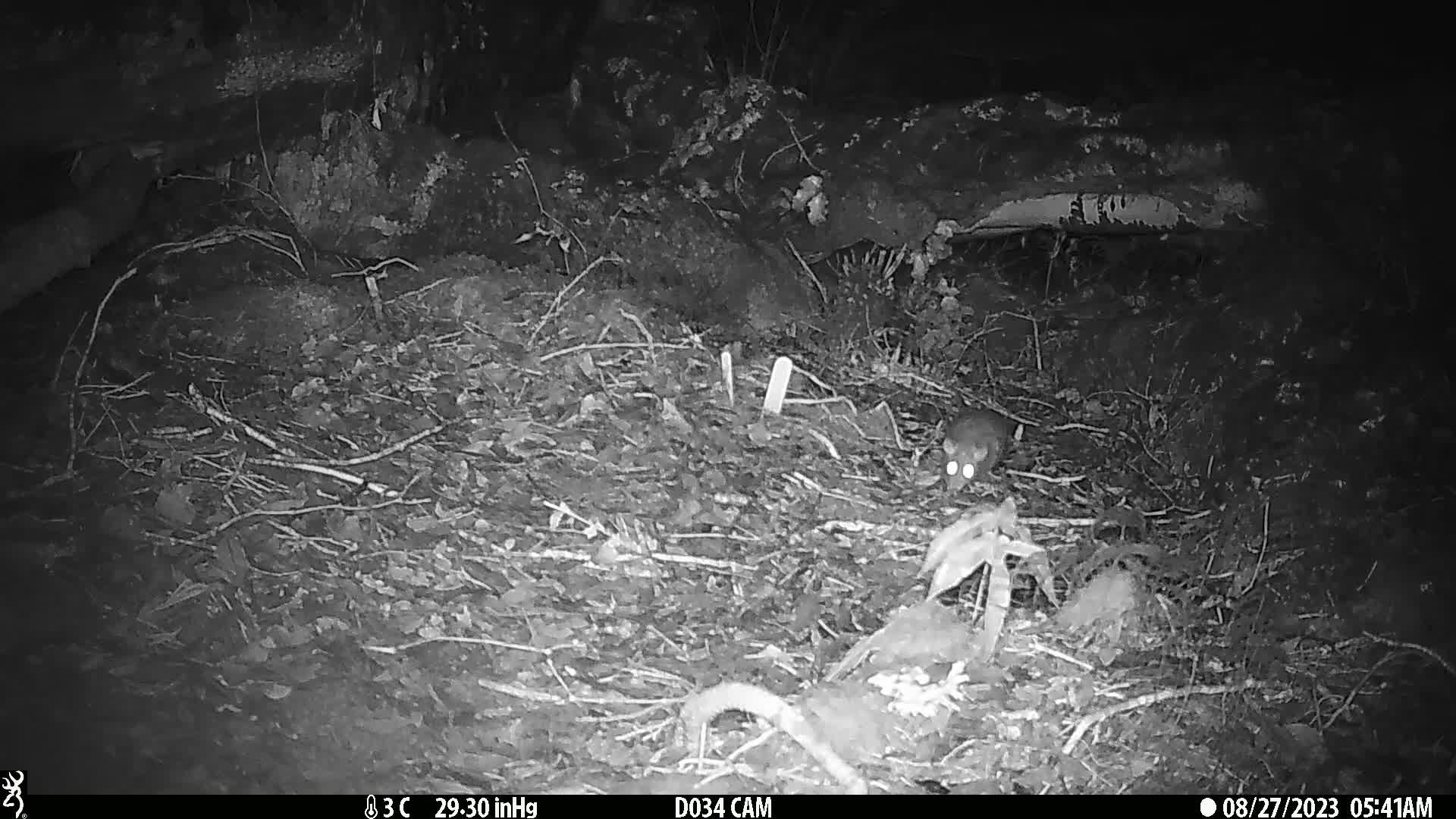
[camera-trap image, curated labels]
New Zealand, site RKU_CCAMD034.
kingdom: Animalia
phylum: Chordata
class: Mammalia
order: Rodentia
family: Muridae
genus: Rattus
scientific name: Rattus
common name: rat